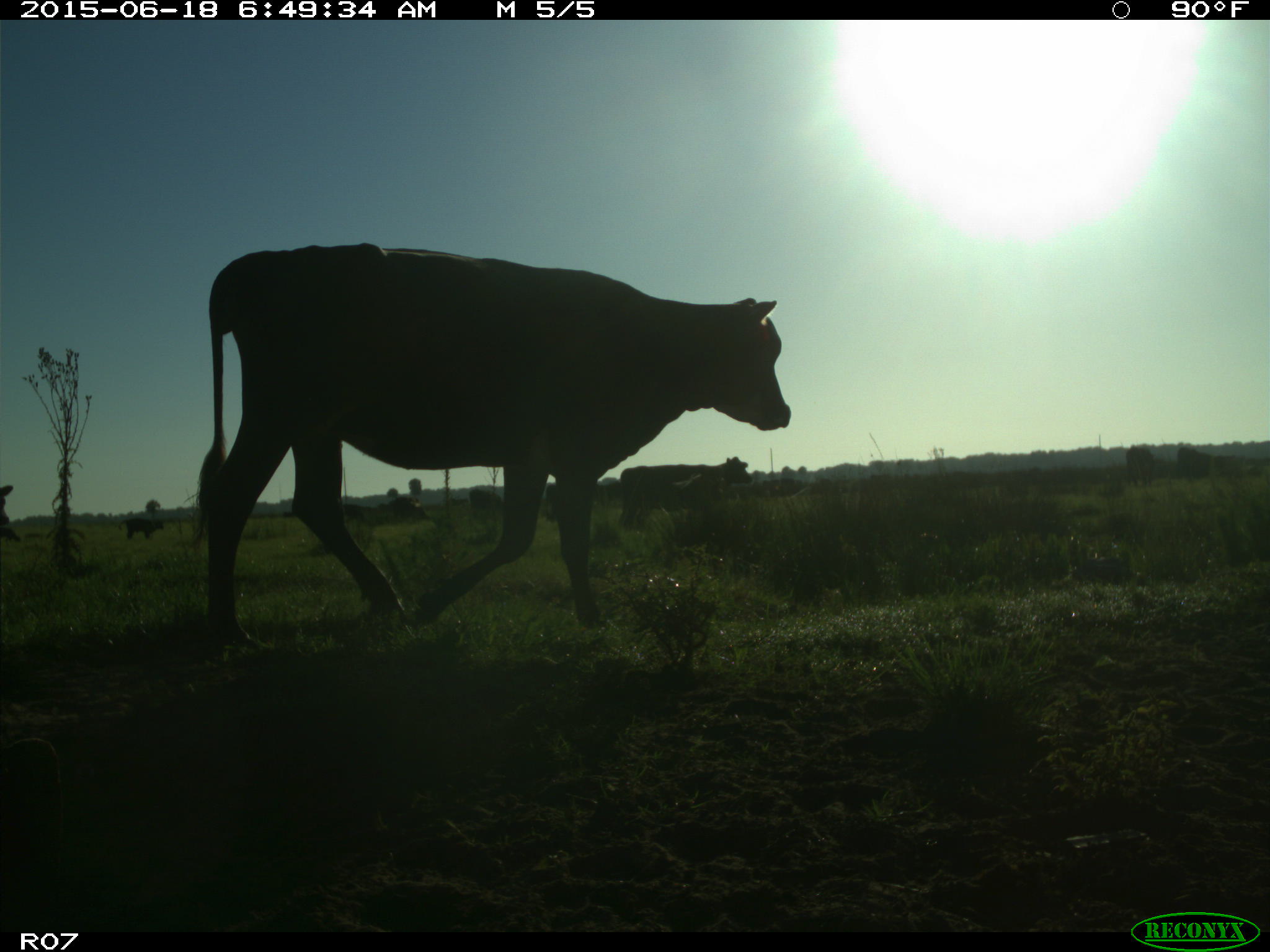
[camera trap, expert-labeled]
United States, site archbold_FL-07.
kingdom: Animalia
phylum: Chordata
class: Mammalia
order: Artiodactyla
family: Bovidae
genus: Bos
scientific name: Bos taurus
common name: domestic cow